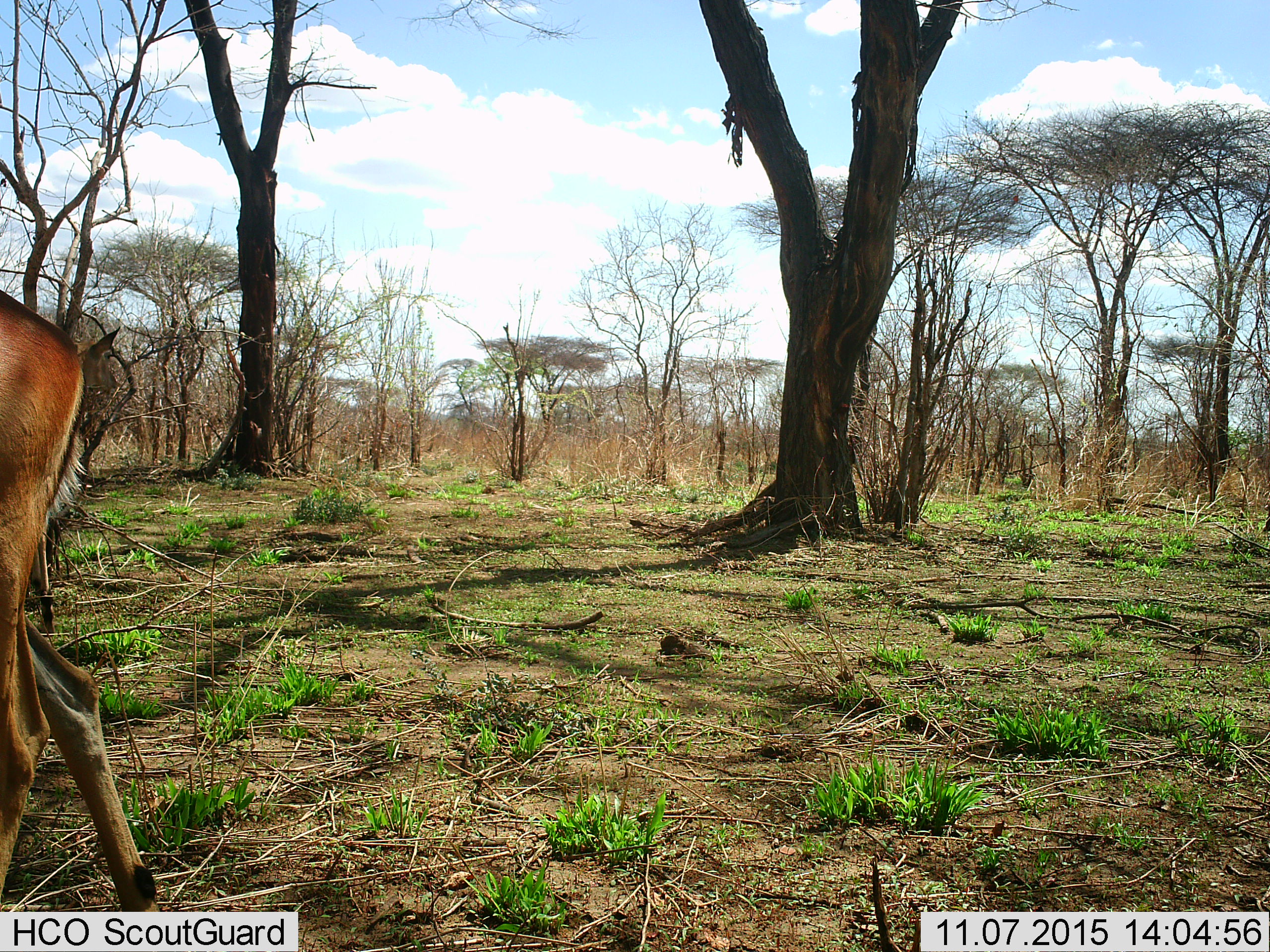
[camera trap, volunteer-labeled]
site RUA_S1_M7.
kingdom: Animalia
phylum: Chordata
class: Mammalia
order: Artiodactyla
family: Bovidae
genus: Aepyceros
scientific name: Aepyceros melampus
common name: impala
Impala (Aepyceros melampus), count 1. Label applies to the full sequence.